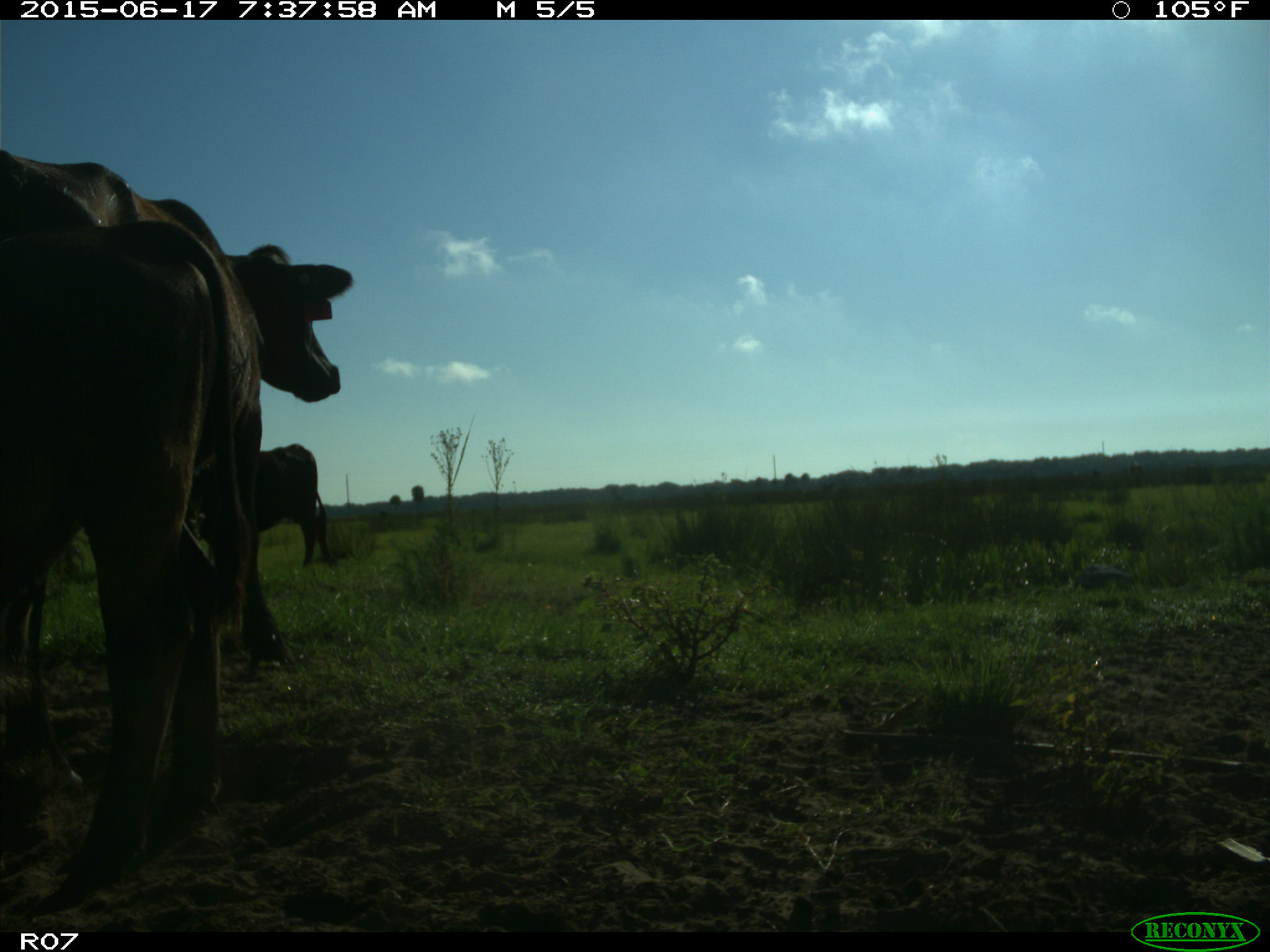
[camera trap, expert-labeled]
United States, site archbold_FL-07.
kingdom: Animalia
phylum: Chordata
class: Mammalia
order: Artiodactyla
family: Bovidae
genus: Bos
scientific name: Bos taurus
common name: domestic cow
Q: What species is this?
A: Bos taurus (domestic cow).